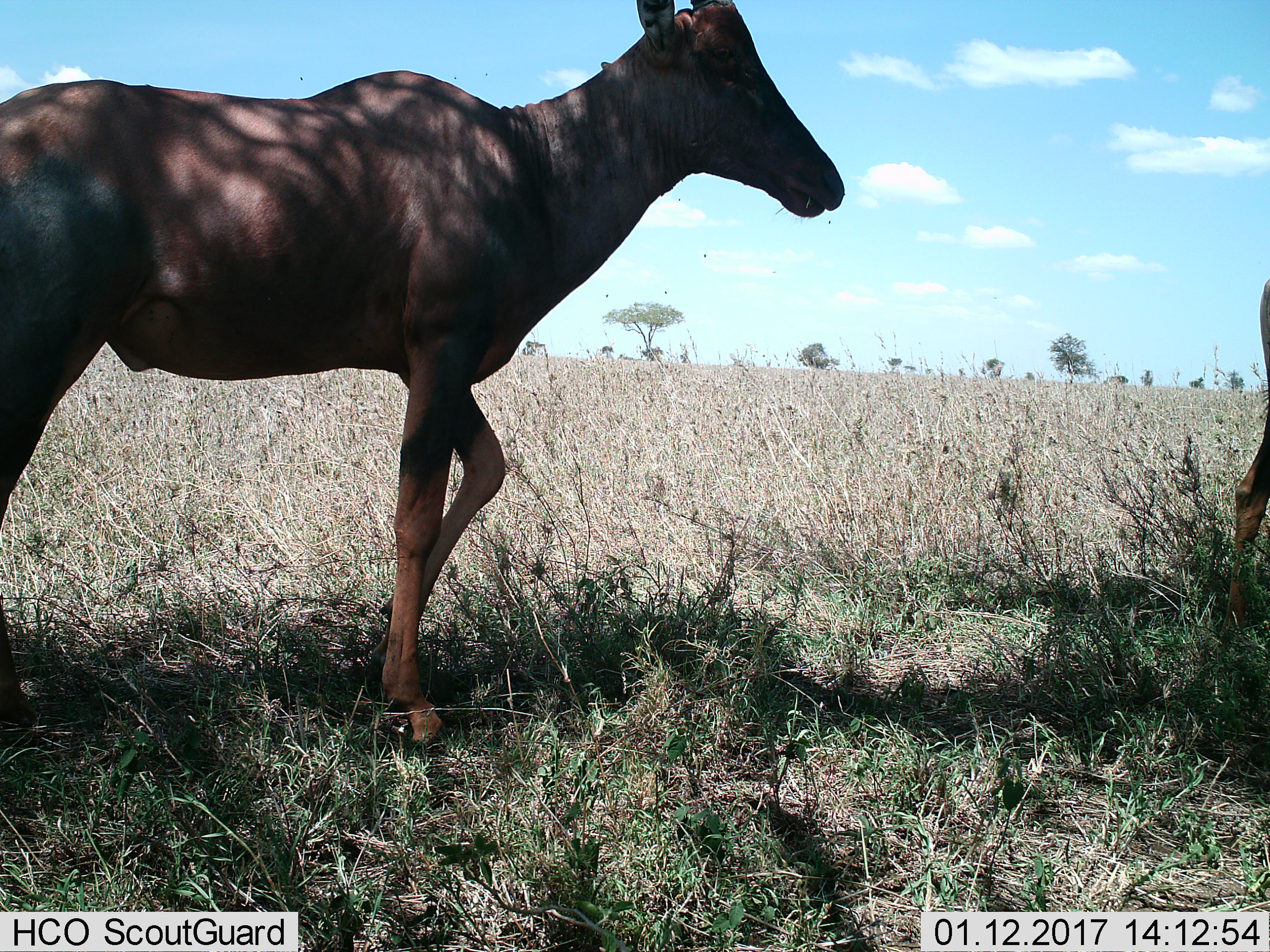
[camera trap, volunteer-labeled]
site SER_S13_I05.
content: unidentified animal